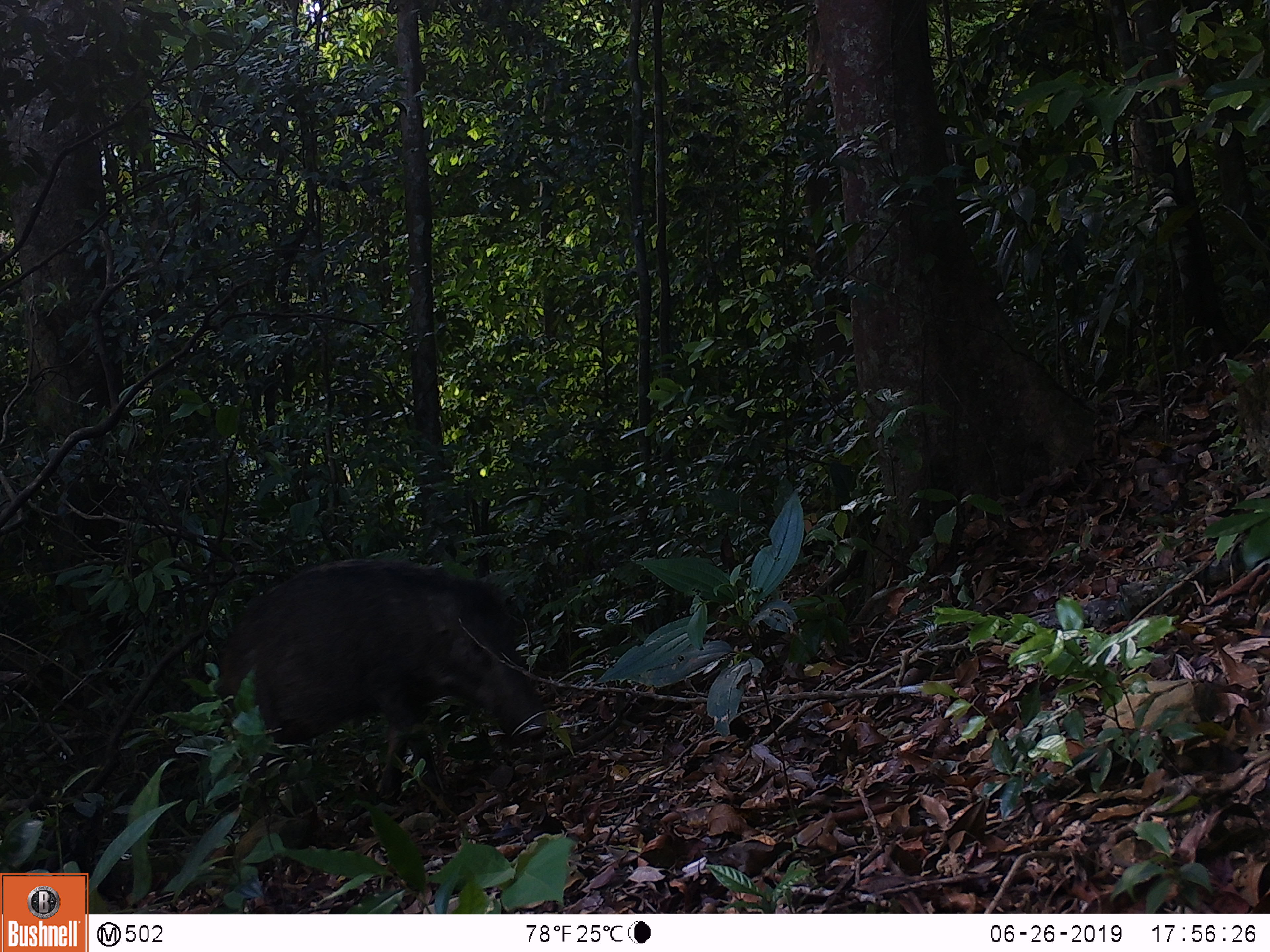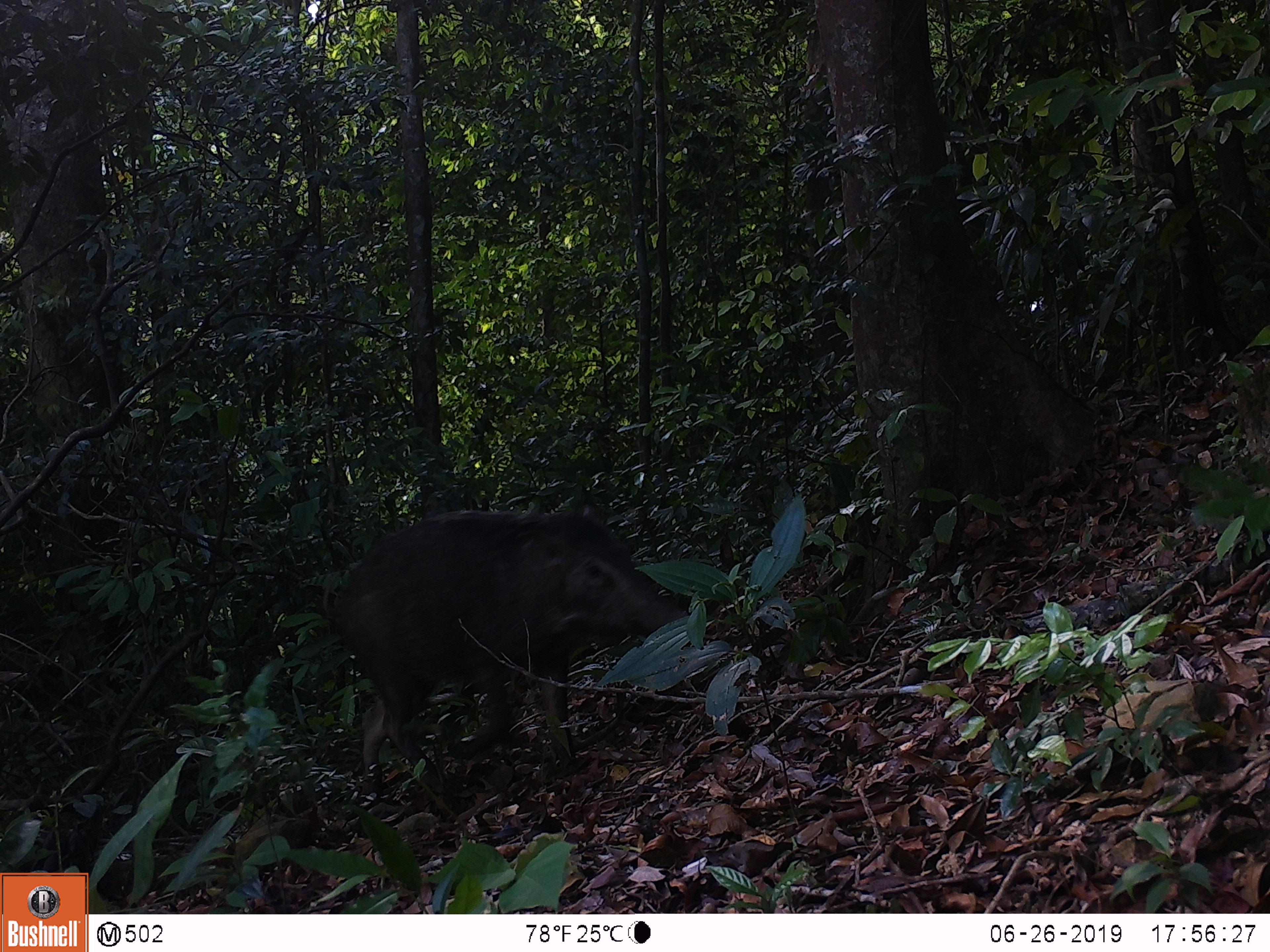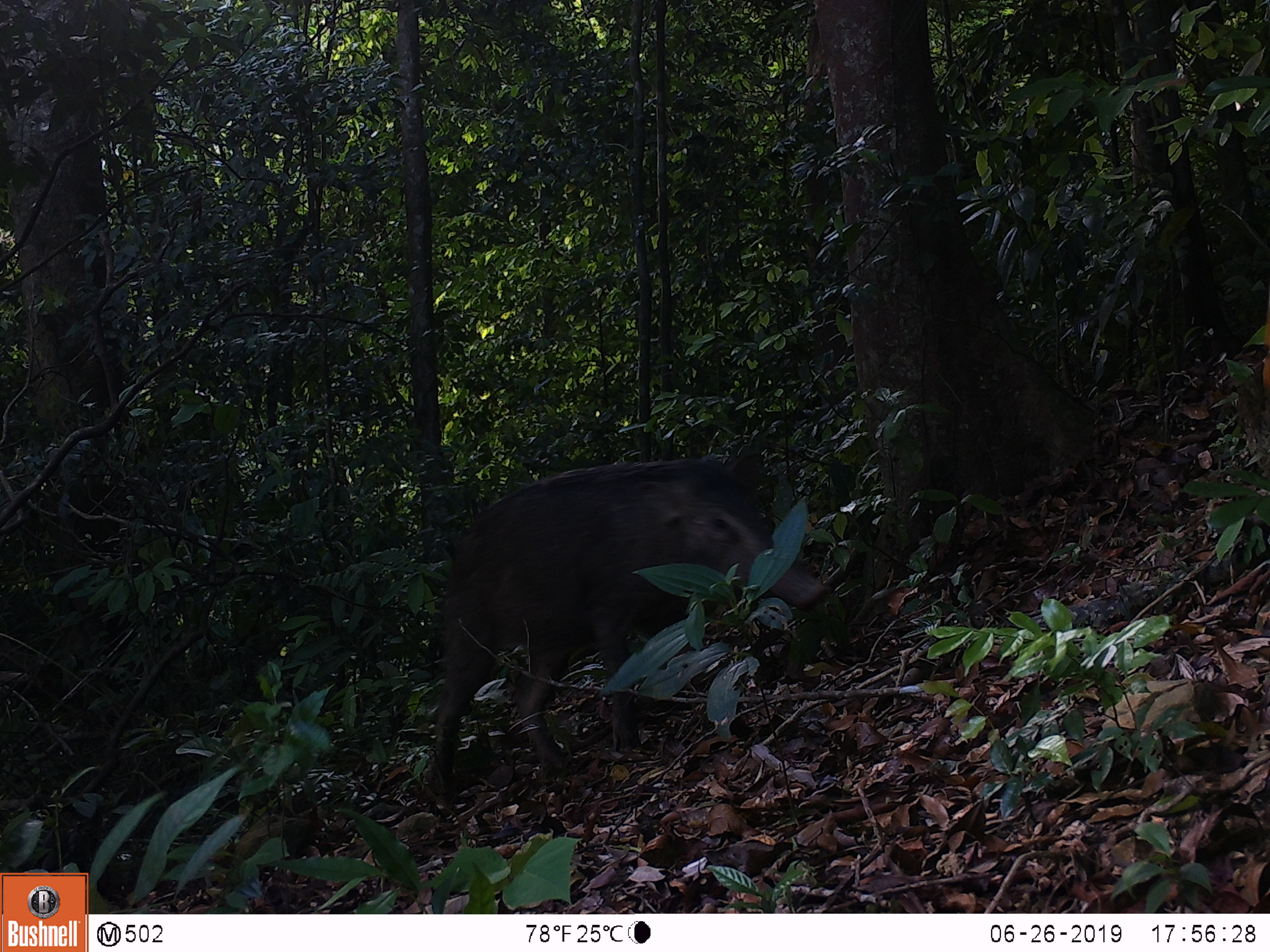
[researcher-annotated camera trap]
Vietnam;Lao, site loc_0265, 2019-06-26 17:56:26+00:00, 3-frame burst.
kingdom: Animalia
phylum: Chordata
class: Mammalia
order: Artiodactyla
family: Suidae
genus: Sus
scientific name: Sus scrofa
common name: eurasian wild pig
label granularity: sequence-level